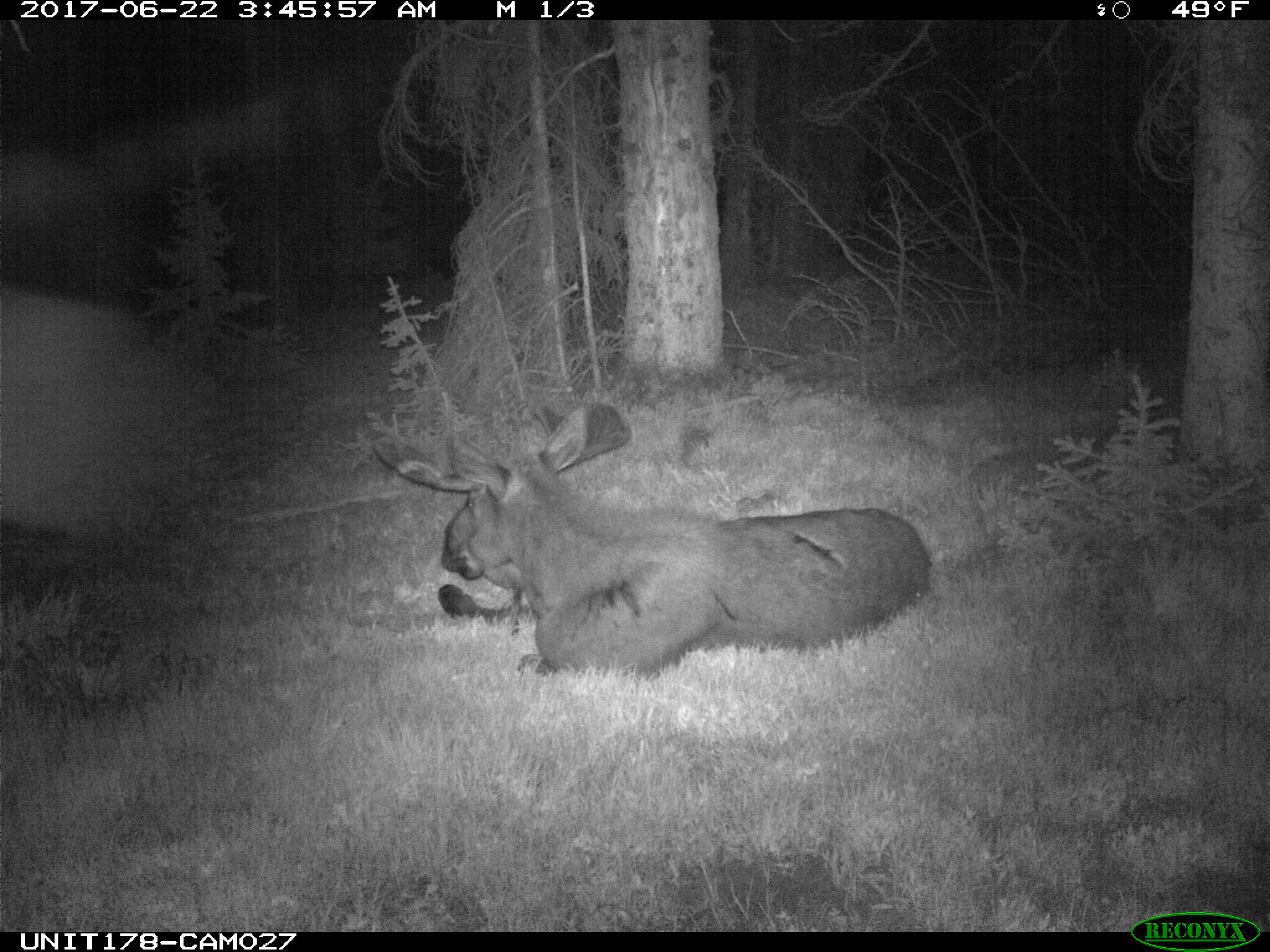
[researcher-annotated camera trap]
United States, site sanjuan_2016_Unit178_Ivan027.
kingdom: Animalia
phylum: Chordata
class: Mammalia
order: Artiodactyla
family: Cervidae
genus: Alces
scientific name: Alces alces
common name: moose